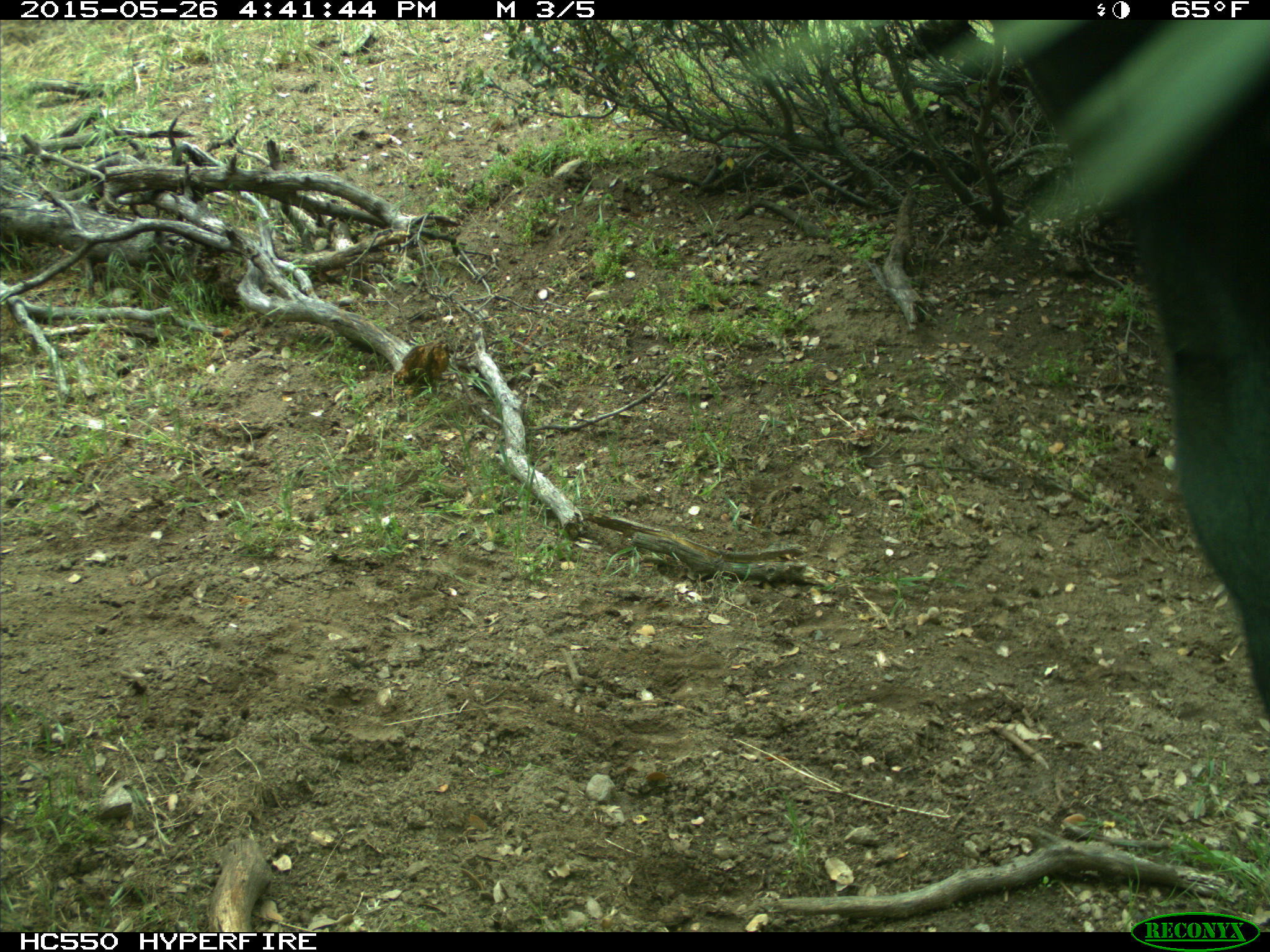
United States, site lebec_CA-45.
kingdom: Animalia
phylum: Chordata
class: Mammalia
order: Artiodactyla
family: Bovidae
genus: Bos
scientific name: Bos taurus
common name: domestic cow